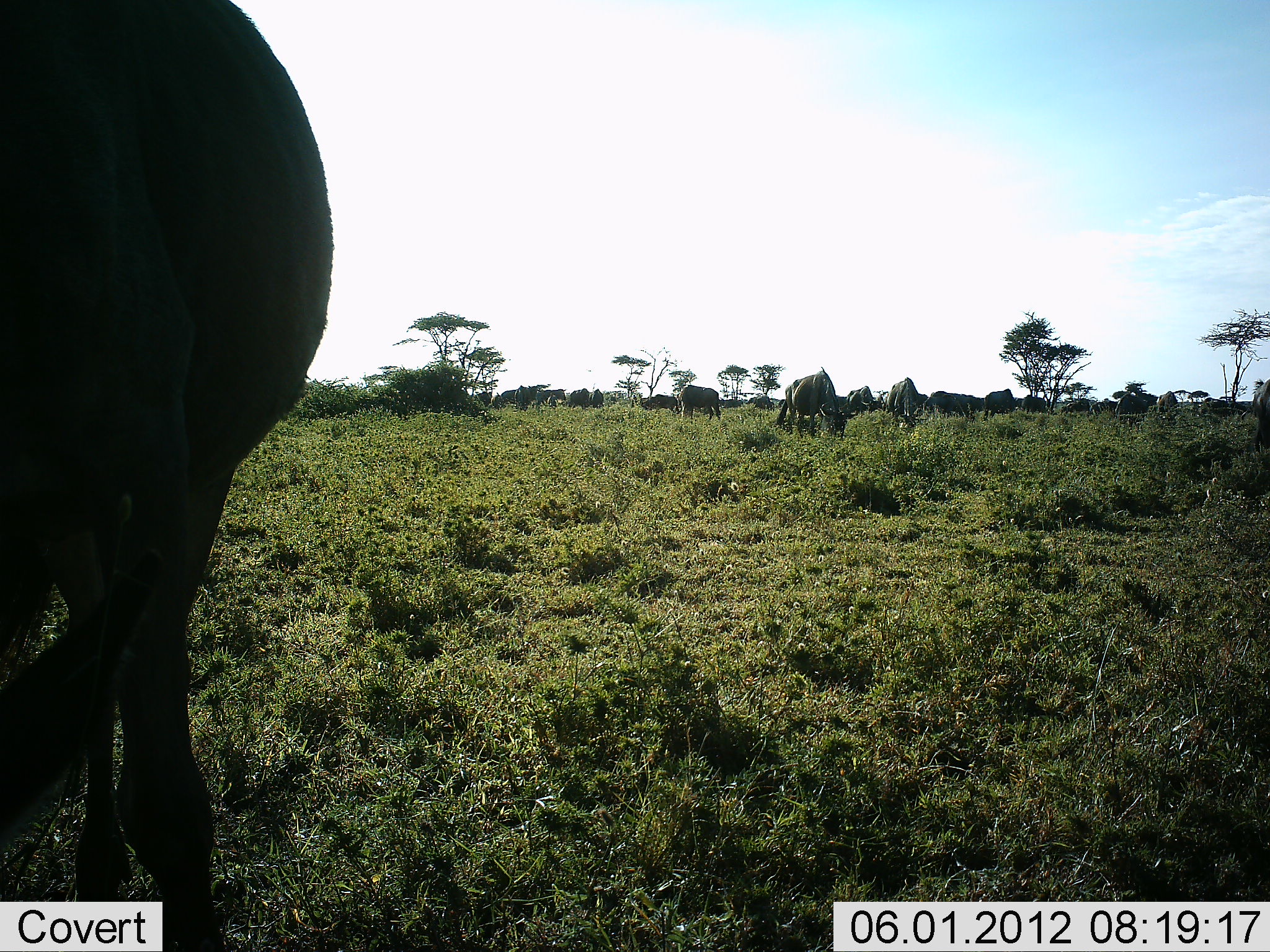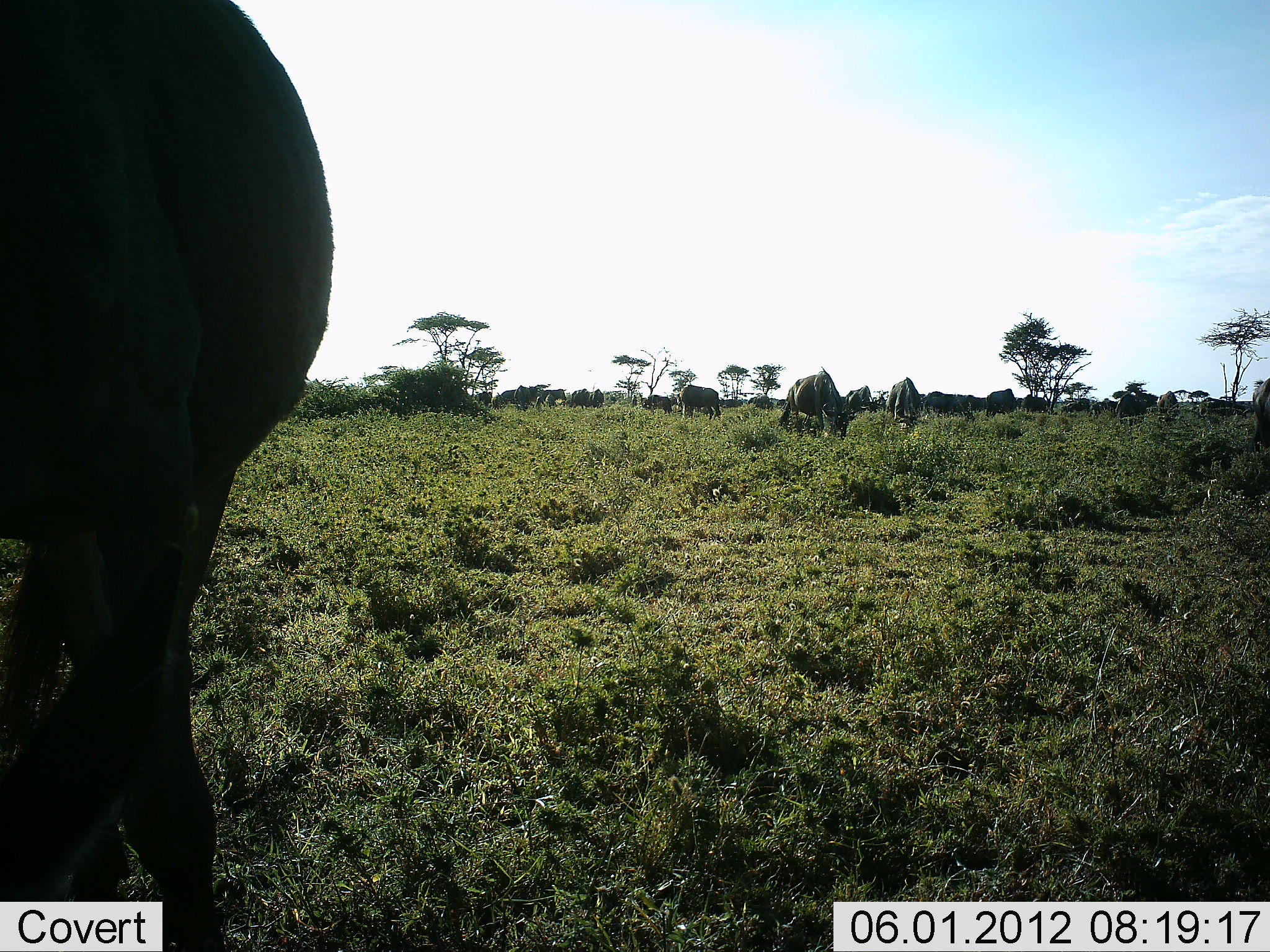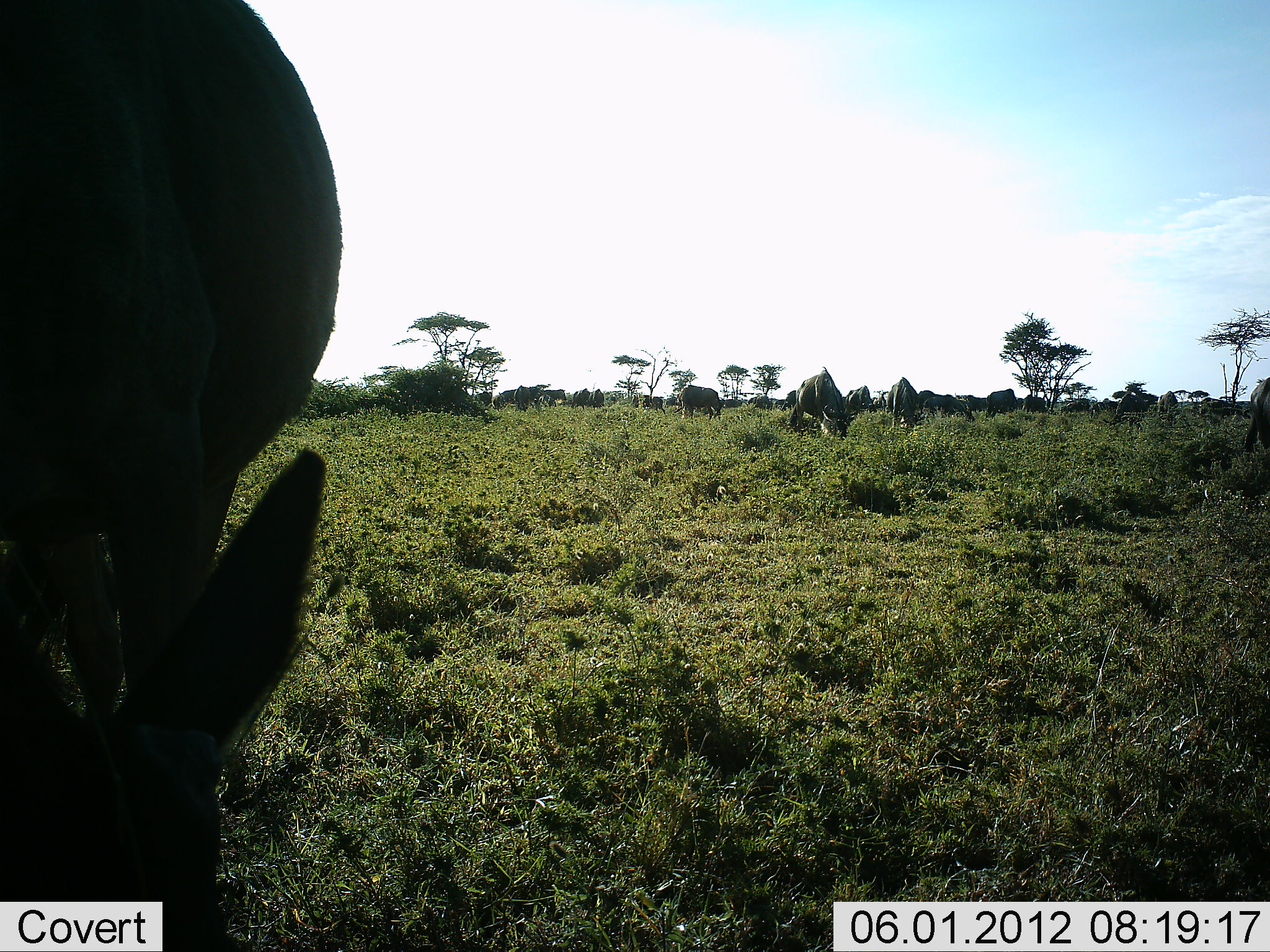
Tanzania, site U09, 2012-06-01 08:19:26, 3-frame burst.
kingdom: Animalia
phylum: Chordata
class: Mammalia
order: Artiodactyla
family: Bovidae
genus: Connochaetes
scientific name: Connochaetes taurinus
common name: blue wildebeest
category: wildebeest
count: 11-50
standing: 40%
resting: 0%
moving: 0%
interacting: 0%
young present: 0%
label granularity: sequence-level